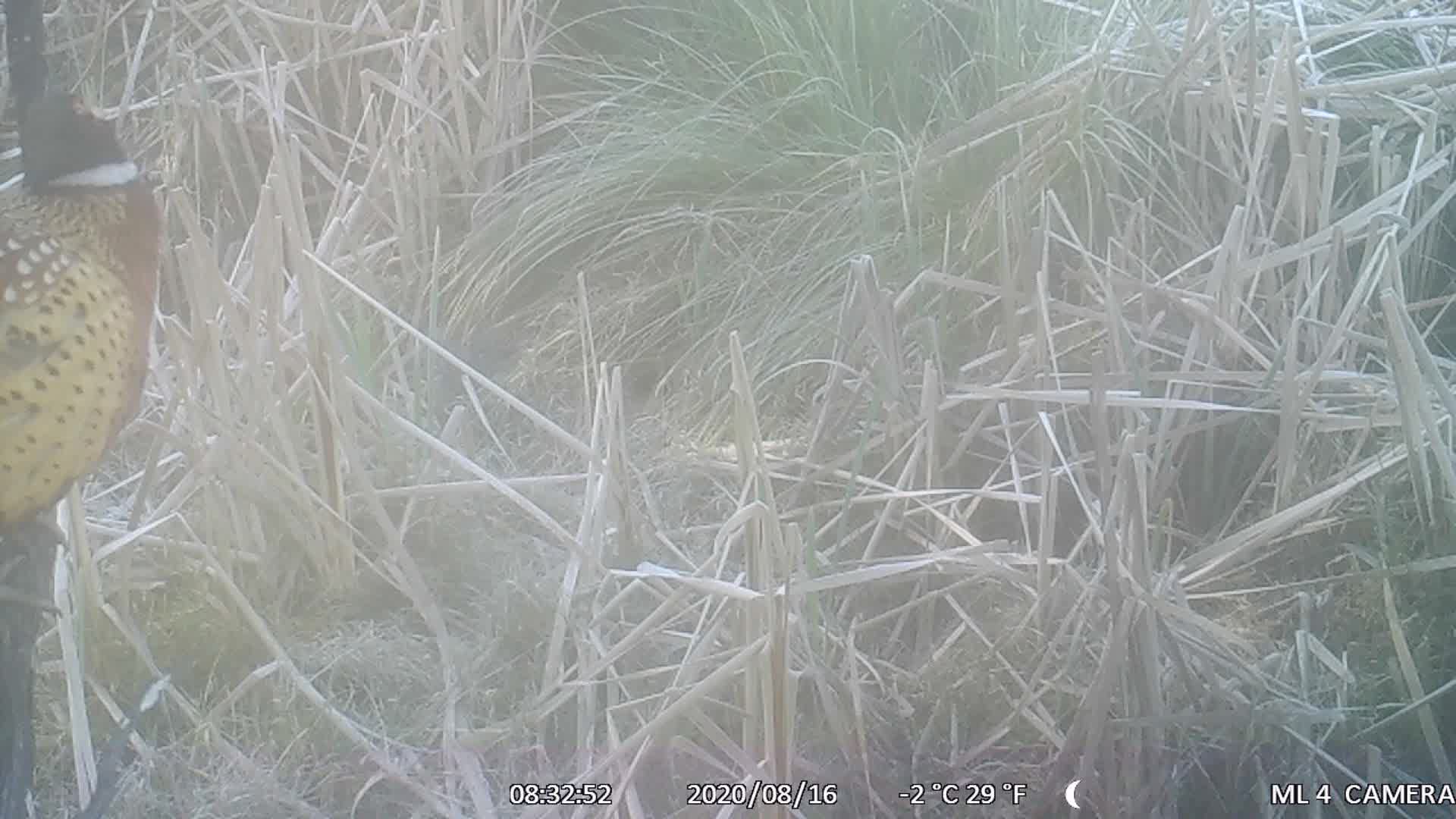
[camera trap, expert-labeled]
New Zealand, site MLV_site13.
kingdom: Animalia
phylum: Chordata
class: Aves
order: Galliformes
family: Phasianidae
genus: Phasianus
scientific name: Phasianus colchicus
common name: common pheasant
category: pheasant